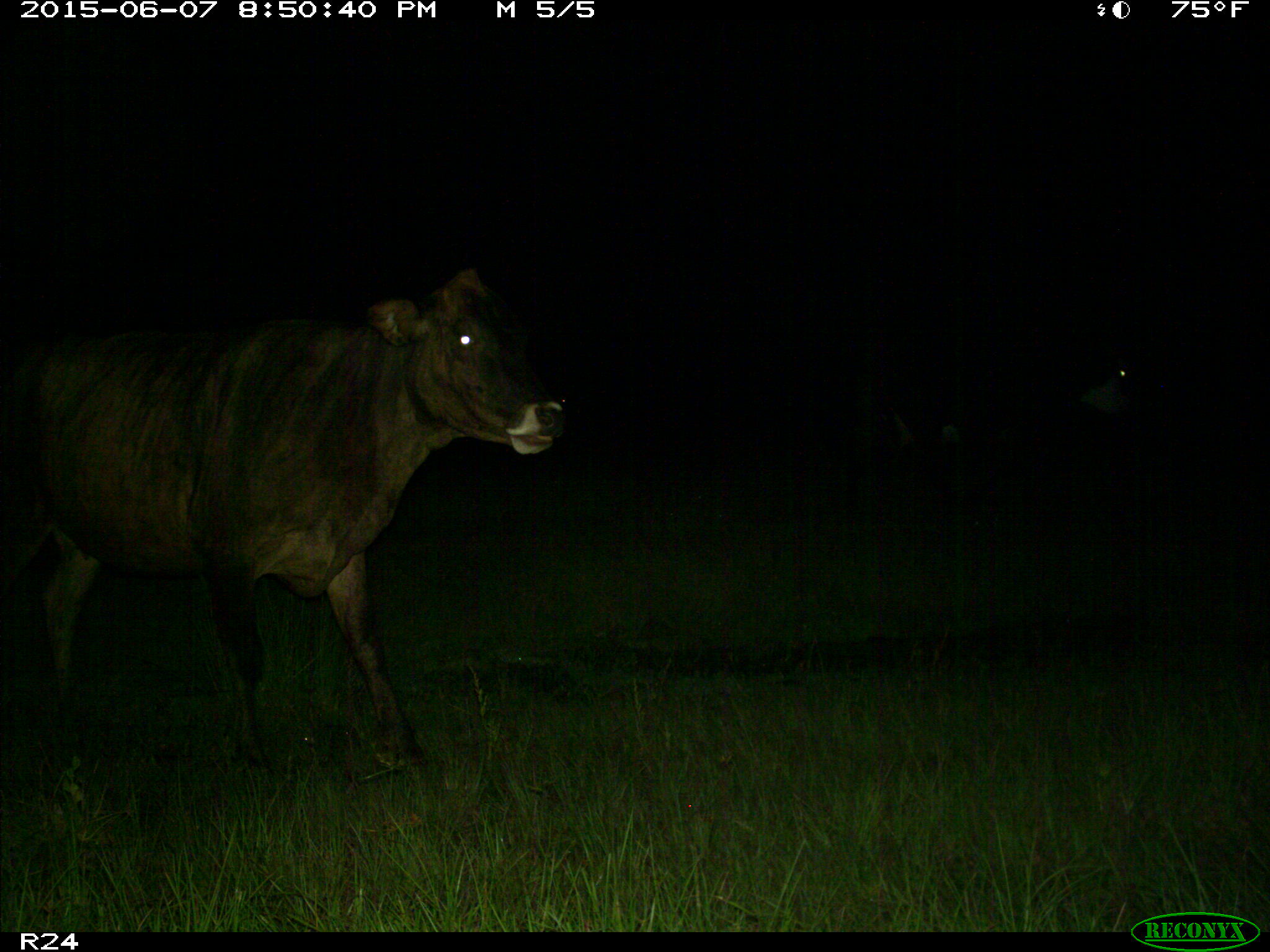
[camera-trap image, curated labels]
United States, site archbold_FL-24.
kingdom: Animalia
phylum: Chordata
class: Mammalia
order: Artiodactyla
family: Bovidae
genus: Bos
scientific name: Bos taurus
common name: domestic cow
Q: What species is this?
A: Bos taurus (domestic cow).